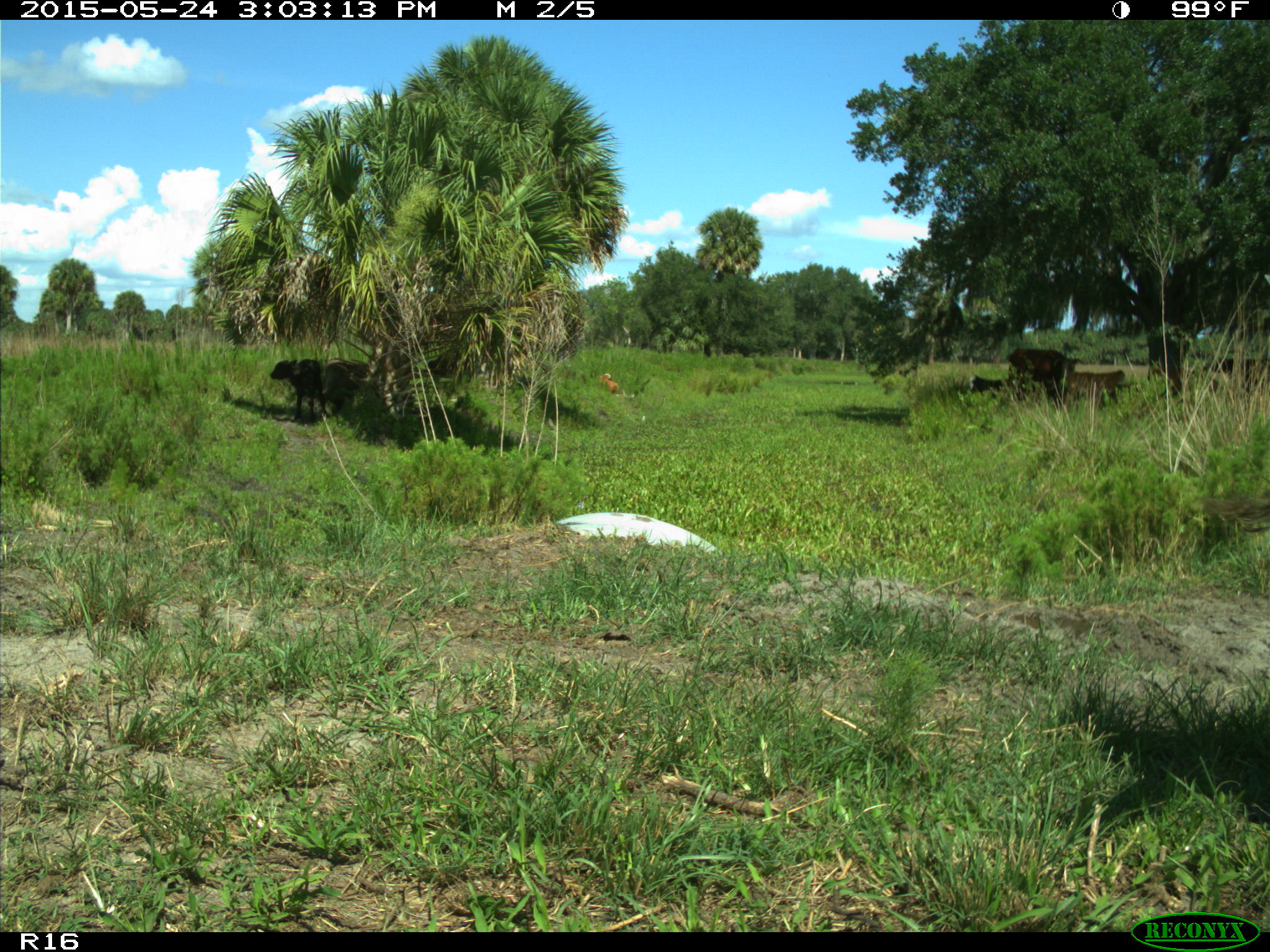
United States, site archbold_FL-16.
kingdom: Animalia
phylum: Chordata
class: Mammalia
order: Artiodactyla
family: Bovidae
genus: Bos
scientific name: Bos taurus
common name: domestic cow